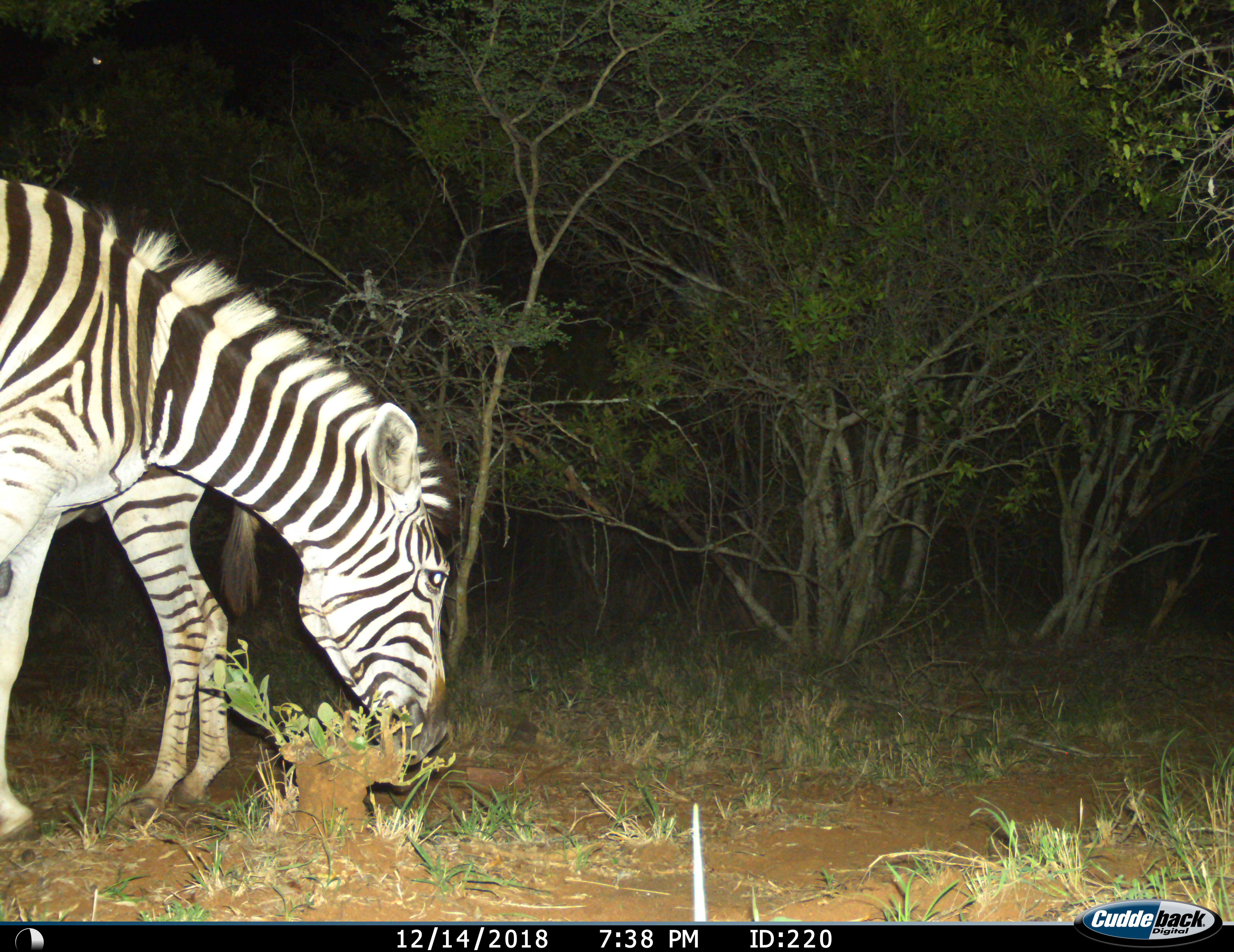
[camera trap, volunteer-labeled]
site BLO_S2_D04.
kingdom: Animalia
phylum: Chordata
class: Mammalia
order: Perissodactyla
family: Equidae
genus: Equus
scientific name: Equus quagga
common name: plains zebra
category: zebraplains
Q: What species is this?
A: Zebraplains (plains zebra) (Equus quagga).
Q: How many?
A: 2.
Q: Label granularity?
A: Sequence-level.